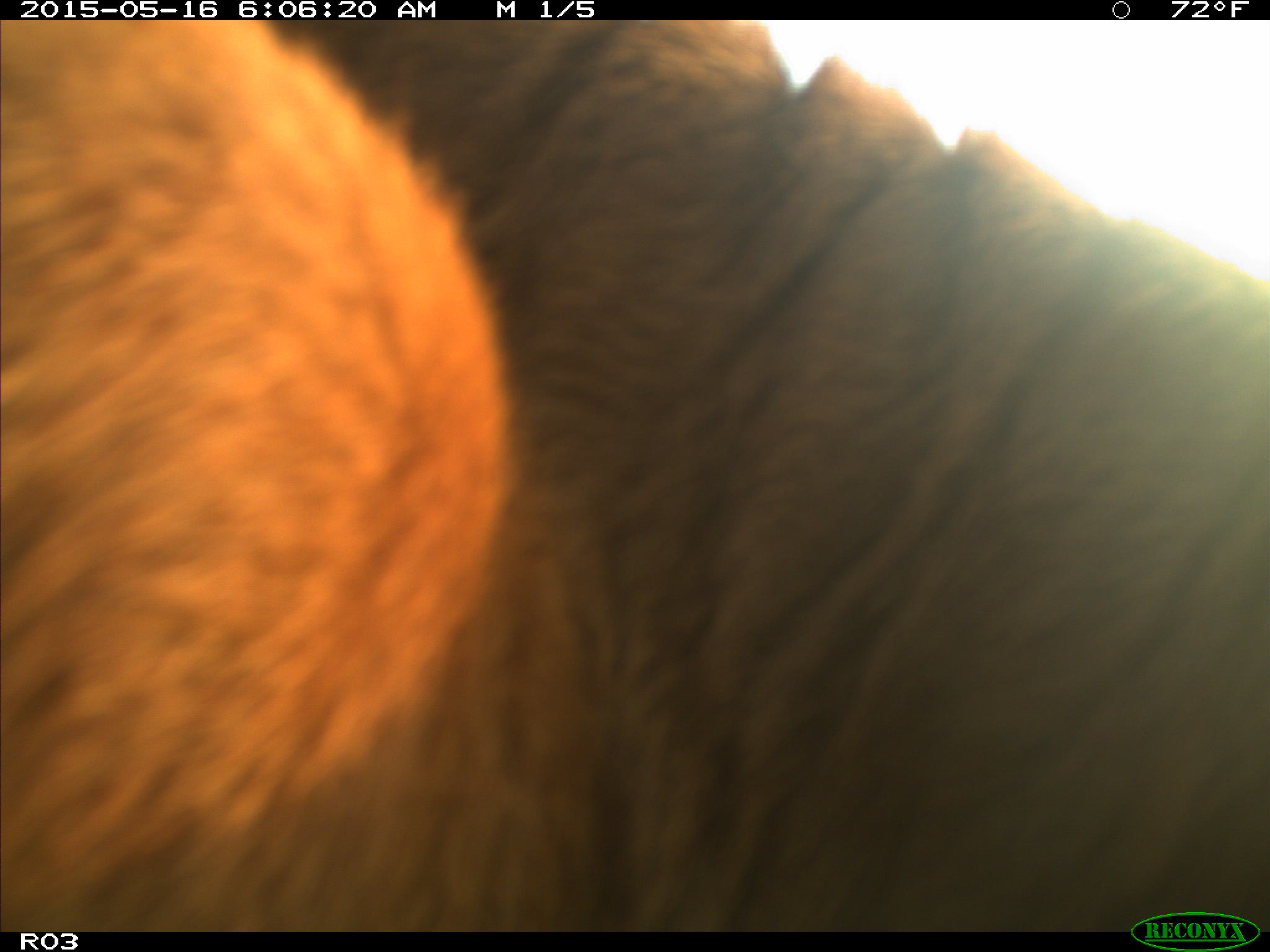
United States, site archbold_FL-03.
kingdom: Animalia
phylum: Chordata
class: Mammalia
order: Artiodactyla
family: Bovidae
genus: Bos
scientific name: Bos taurus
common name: domestic cow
Bos taurus (domestic cow).